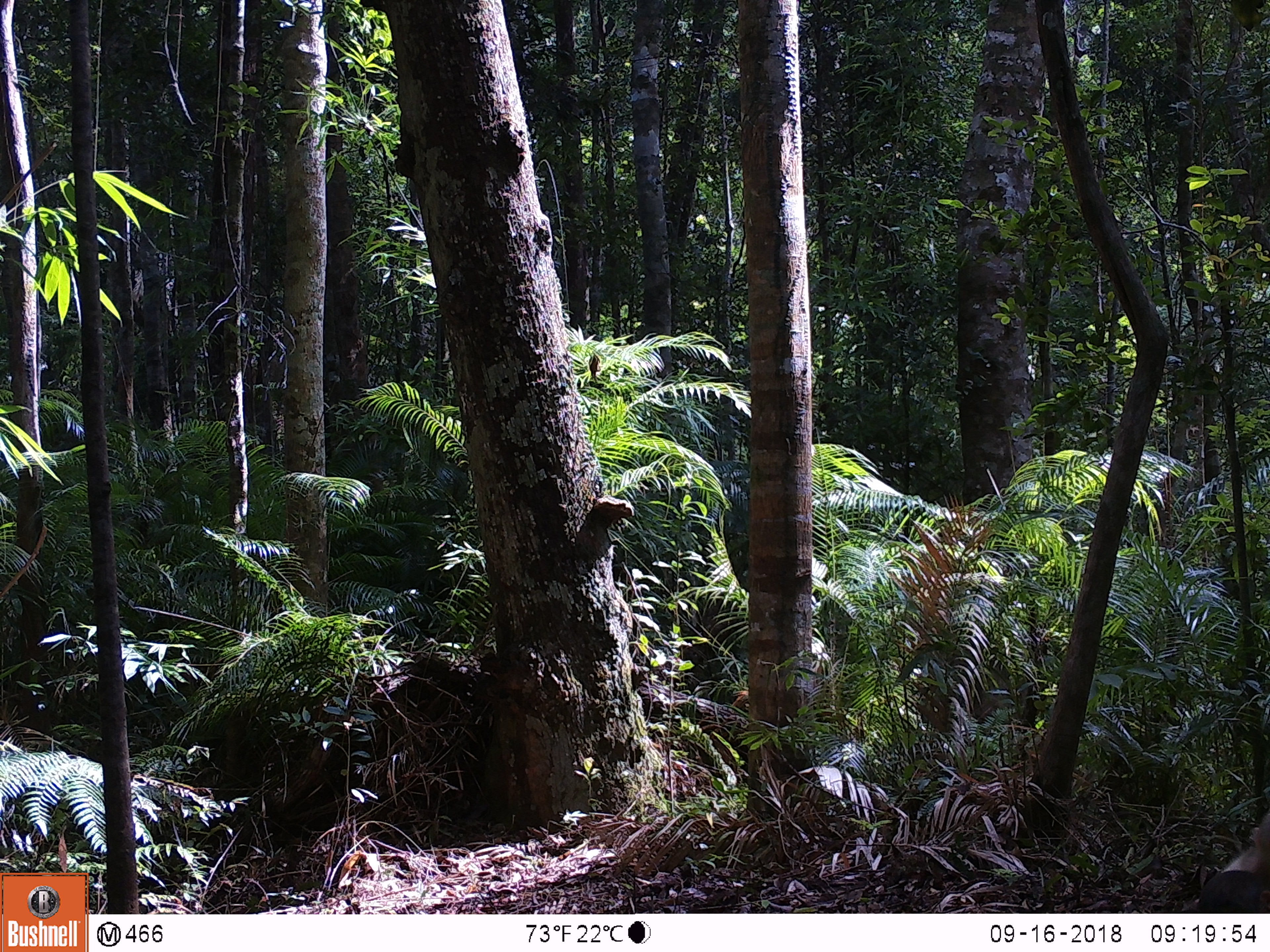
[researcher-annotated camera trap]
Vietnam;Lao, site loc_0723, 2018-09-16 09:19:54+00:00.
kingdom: Animalia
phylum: Chordata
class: Mammalia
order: Primates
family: Cercopithecidae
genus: Macaca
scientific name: Macaca arctoides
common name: stump-tailed macaque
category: stump tailed macaque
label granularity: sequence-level